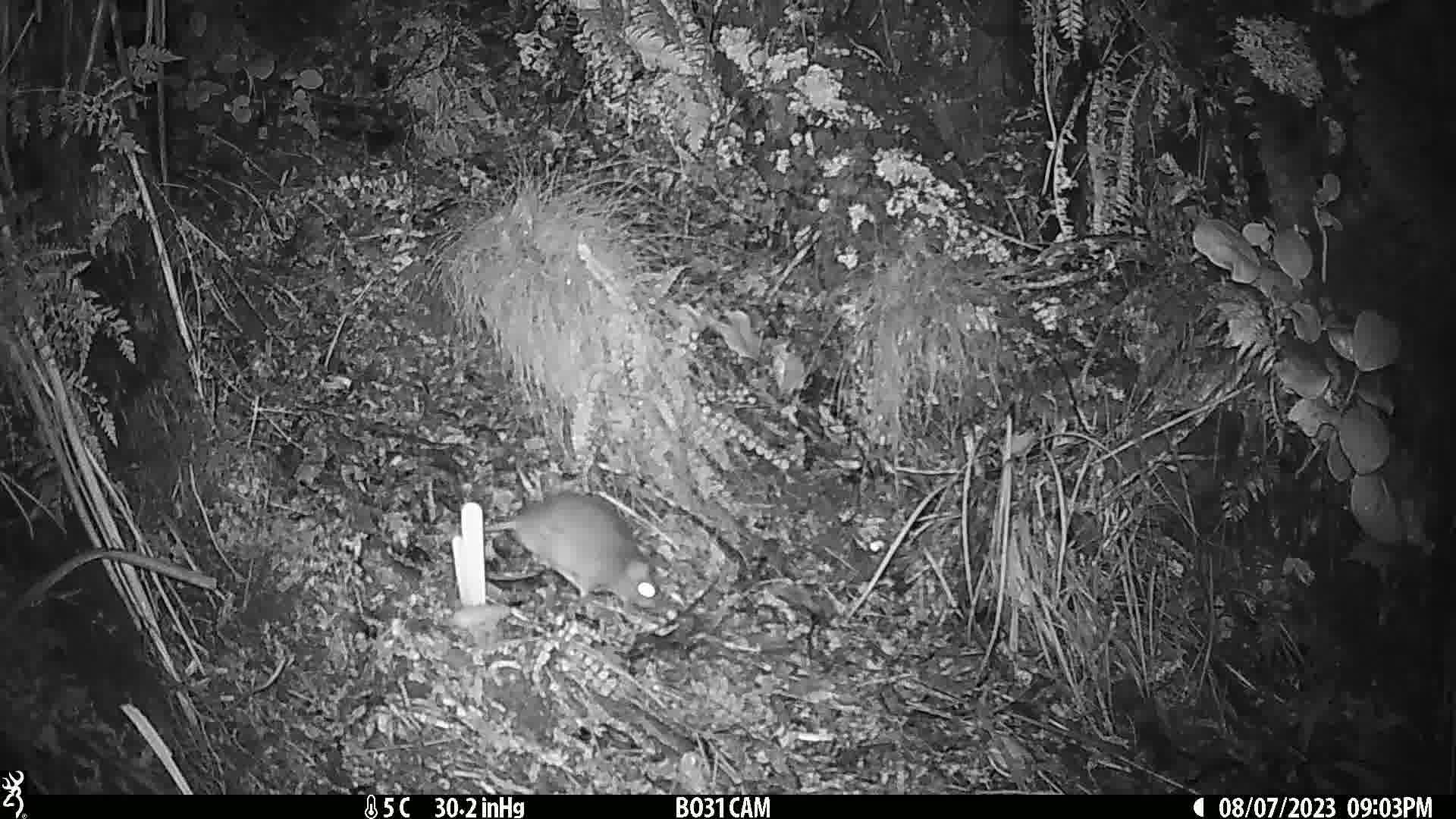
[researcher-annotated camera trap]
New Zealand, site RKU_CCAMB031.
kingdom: Animalia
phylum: Chordata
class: Mammalia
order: Rodentia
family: Muridae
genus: Rattus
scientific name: Rattus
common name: rat